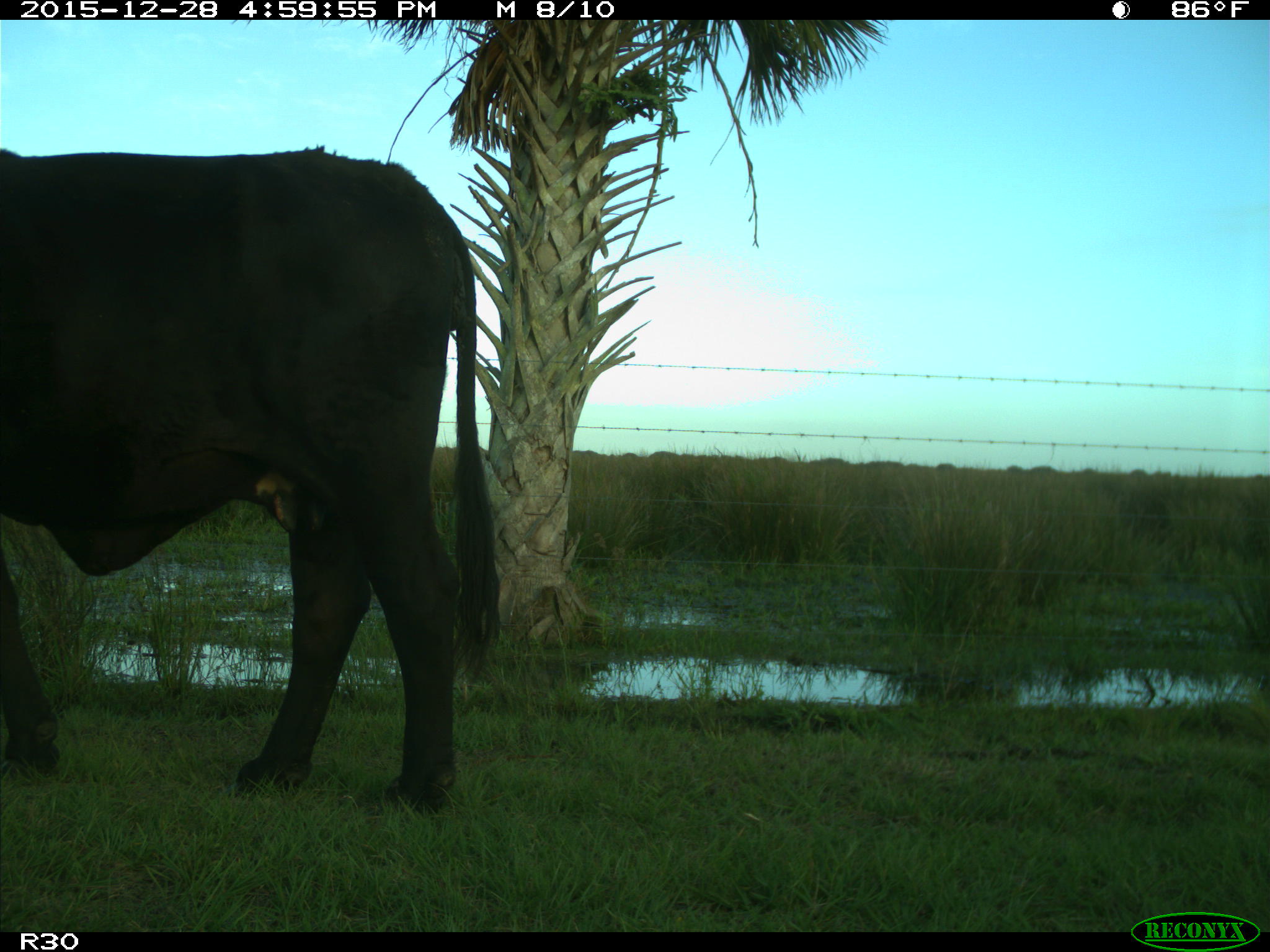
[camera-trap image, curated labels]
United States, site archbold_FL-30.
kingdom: Animalia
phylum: Chordata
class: Mammalia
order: Artiodactyla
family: Bovidae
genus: Bos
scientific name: Bos taurus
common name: domestic cow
Bos taurus (domestic cow).